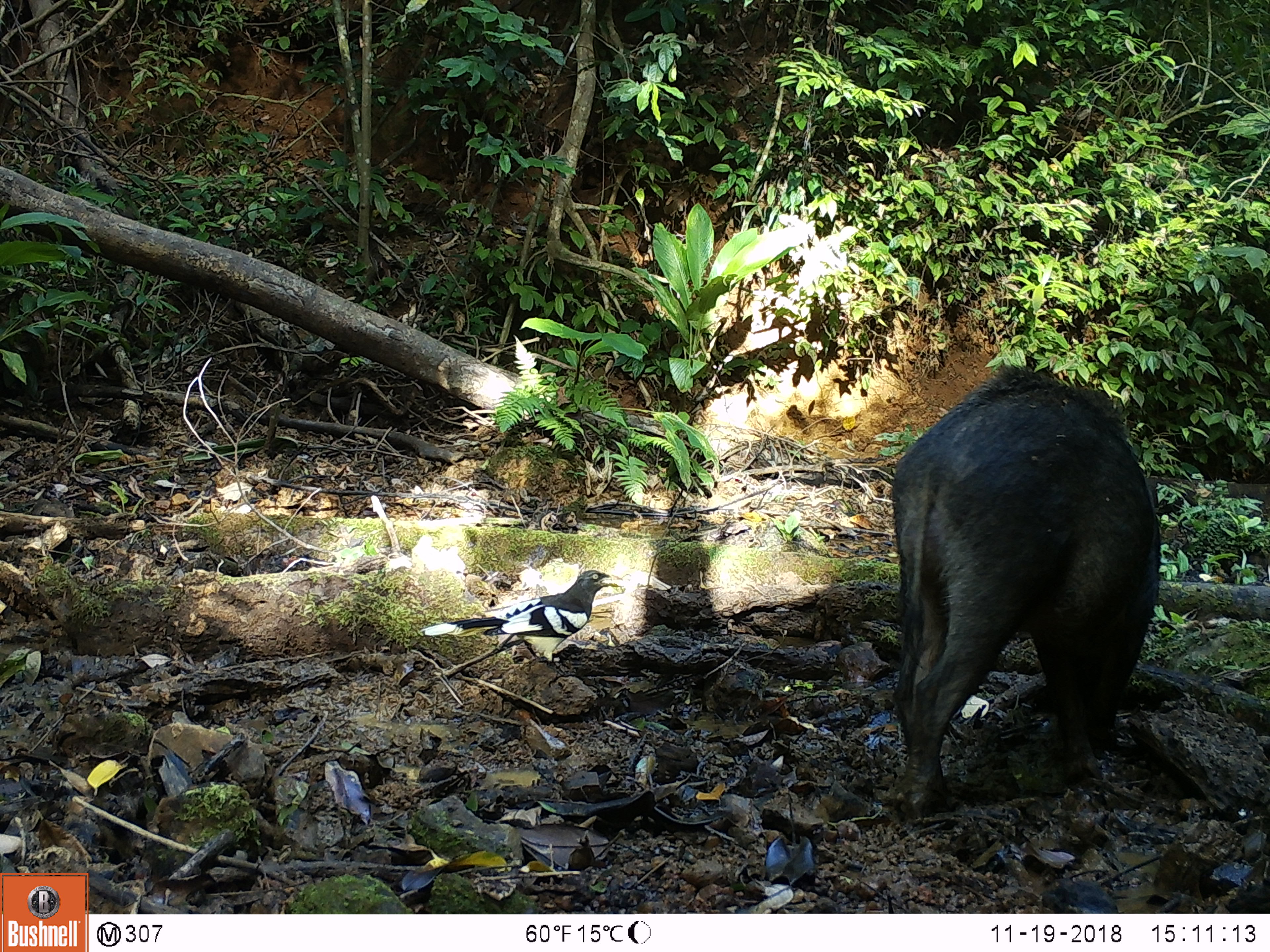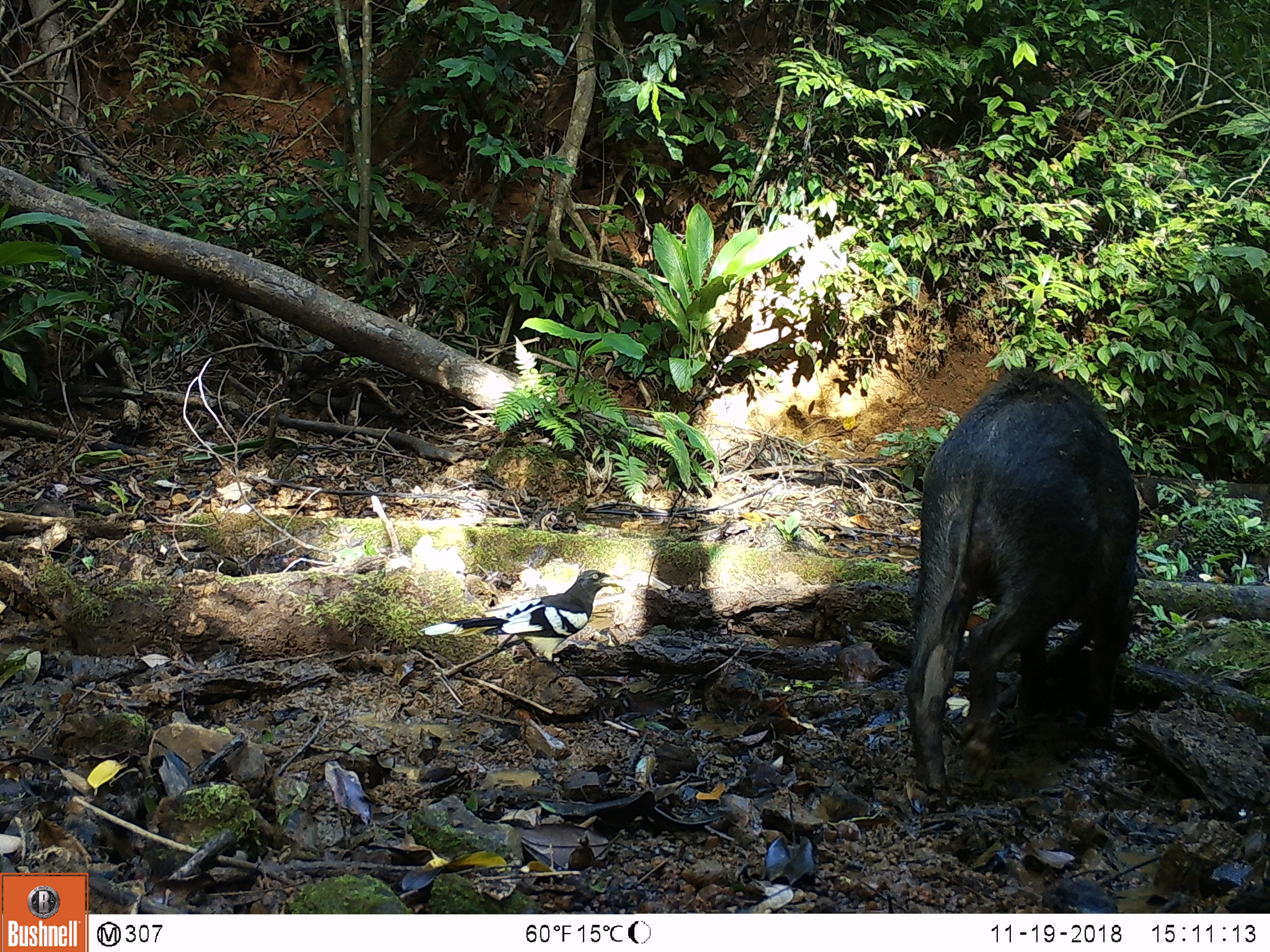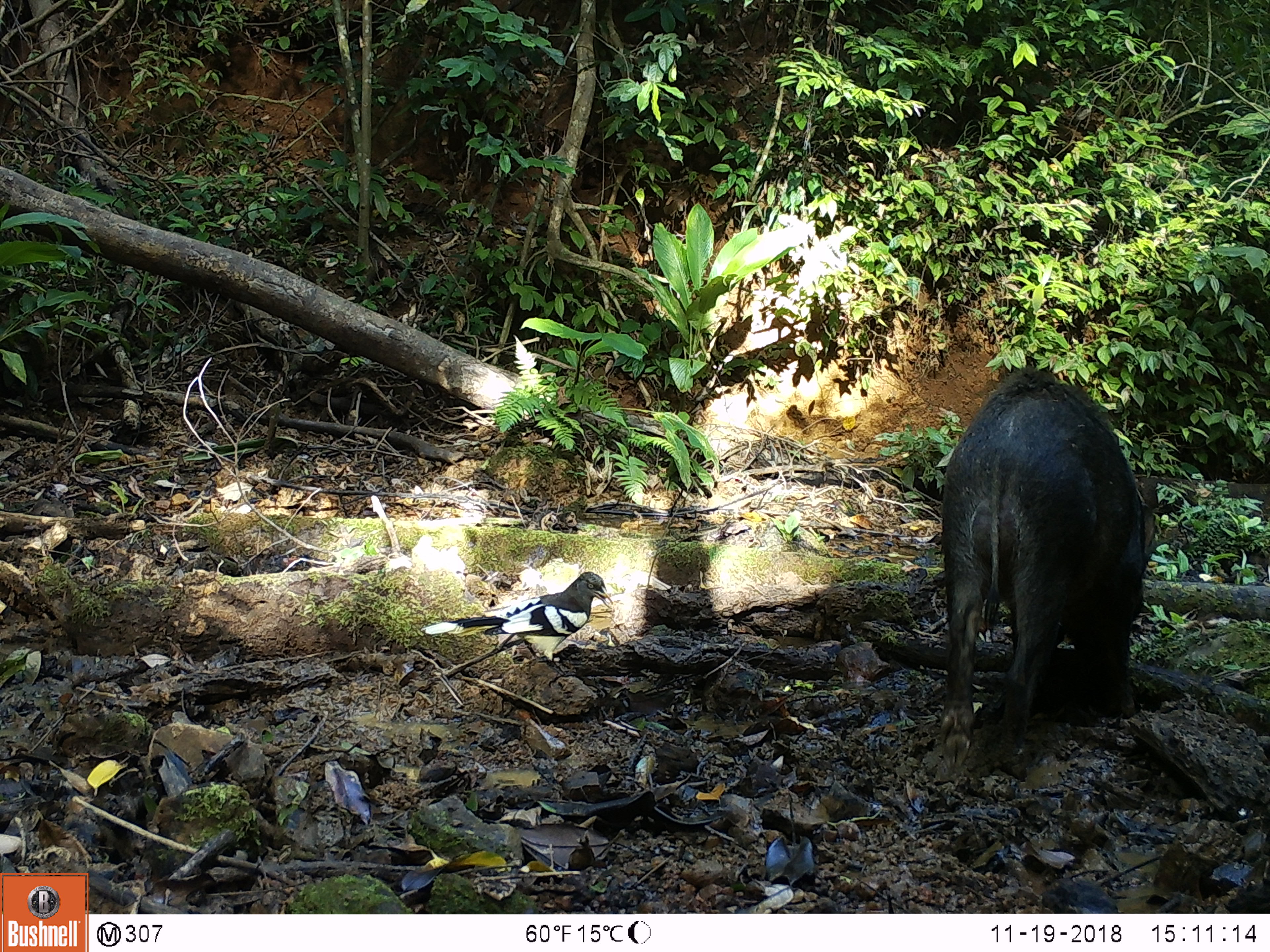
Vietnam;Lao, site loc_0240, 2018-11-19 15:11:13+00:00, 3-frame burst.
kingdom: Animalia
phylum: Chordata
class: Mammalia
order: Artiodactyla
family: Suidae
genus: Sus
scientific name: Sus scrofa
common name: eurasian wild pig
Eurasian wild pig (Sus scrofa). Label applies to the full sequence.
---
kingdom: Animalia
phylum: Chordata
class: Aves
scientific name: Aves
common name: bird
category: unidentified bird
Unidentified bird (bird) (Aves). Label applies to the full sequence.